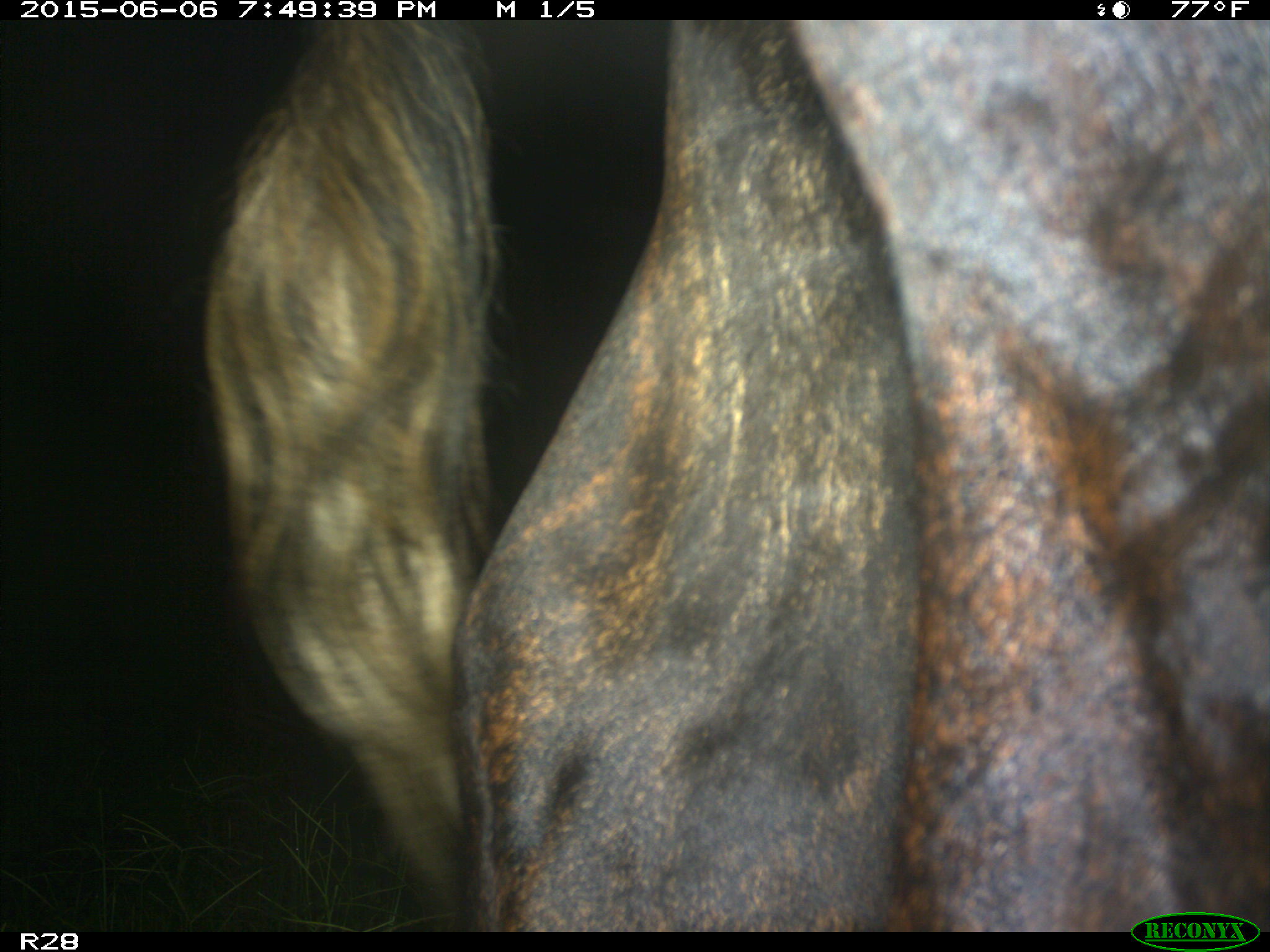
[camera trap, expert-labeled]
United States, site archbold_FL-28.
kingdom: Animalia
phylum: Chordata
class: Mammalia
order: Artiodactyla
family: Bovidae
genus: Bos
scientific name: Bos taurus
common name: domestic cow